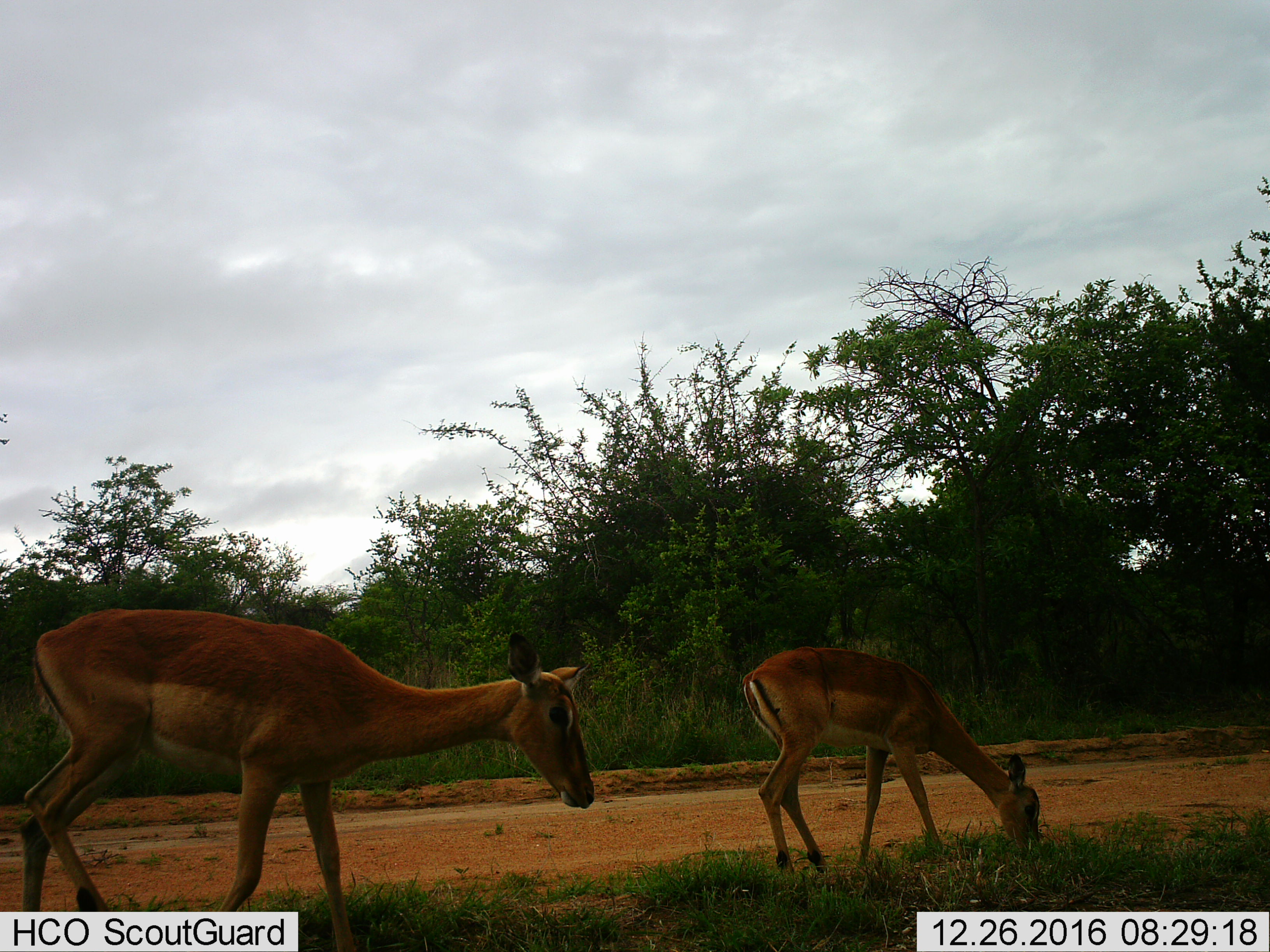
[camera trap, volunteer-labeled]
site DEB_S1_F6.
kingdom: Animalia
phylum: Chordata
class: Mammalia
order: Artiodactyla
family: Bovidae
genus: Aepyceros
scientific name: Aepyceros melampus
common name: impala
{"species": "impala (Aepyceros melampus)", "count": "2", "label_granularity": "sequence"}